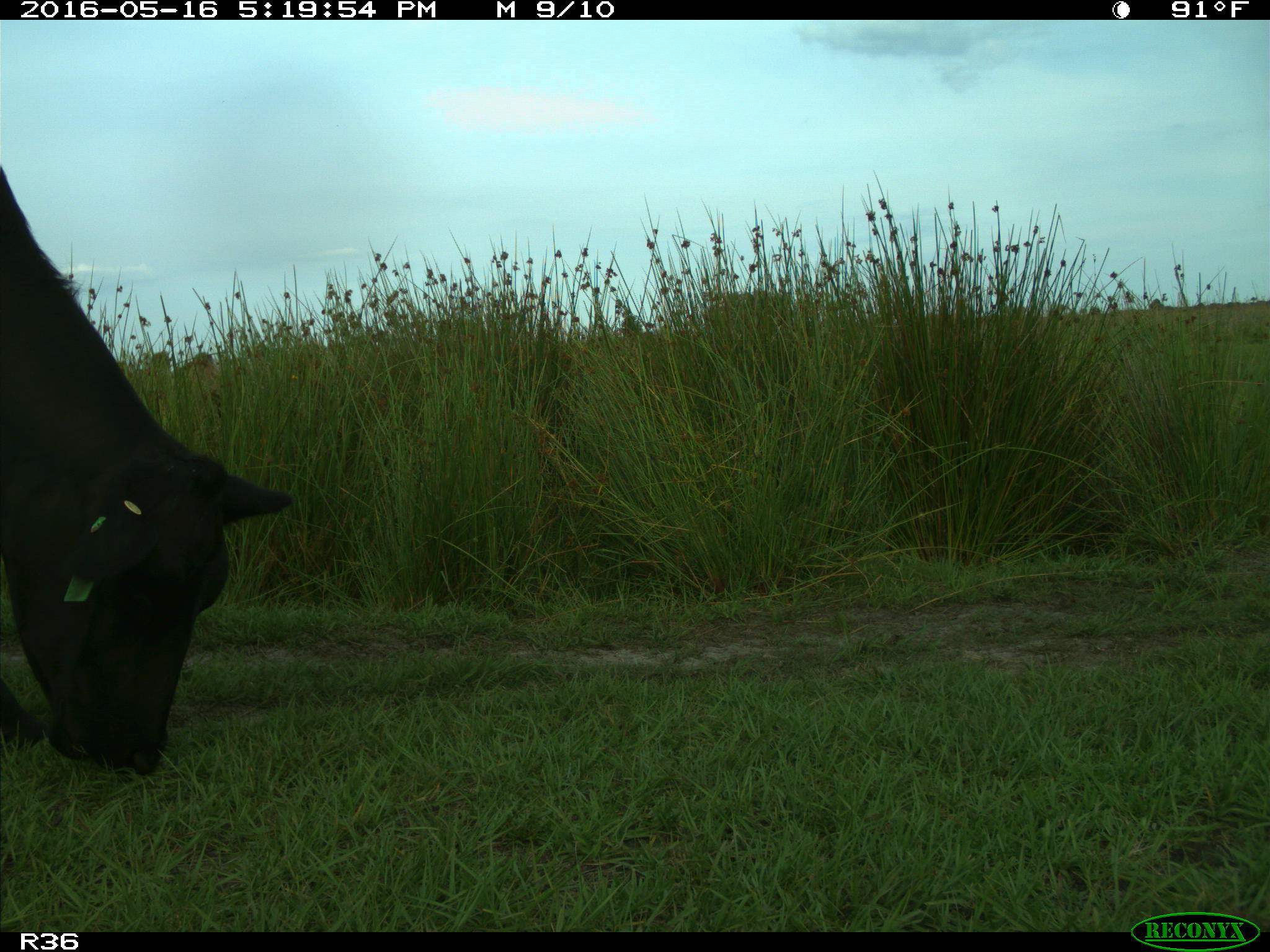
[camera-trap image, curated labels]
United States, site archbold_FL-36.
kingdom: Animalia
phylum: Chordata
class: Mammalia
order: Artiodactyla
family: Bovidae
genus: Bos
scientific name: Bos taurus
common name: domestic cow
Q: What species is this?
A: Bos taurus (domestic cow).